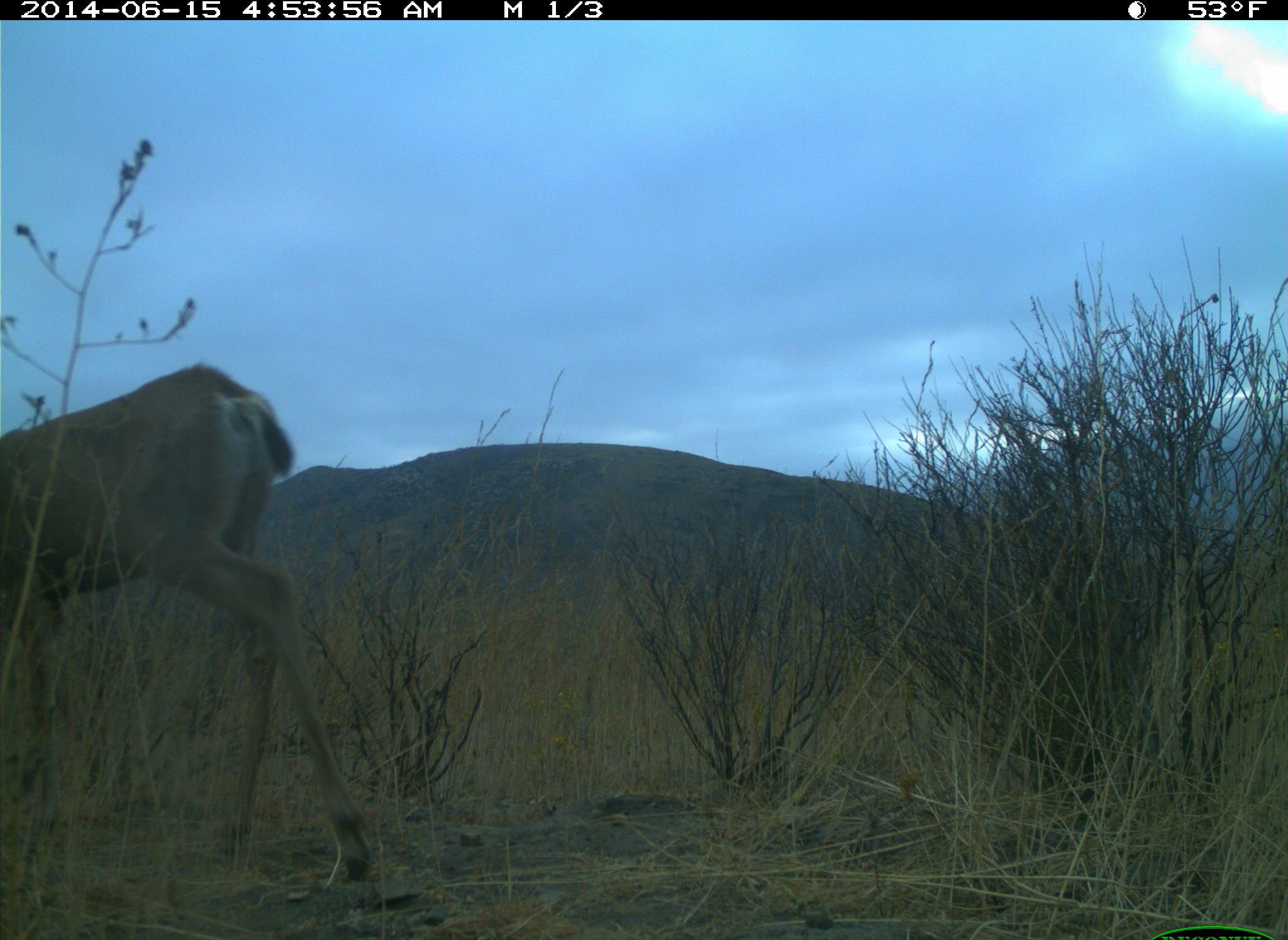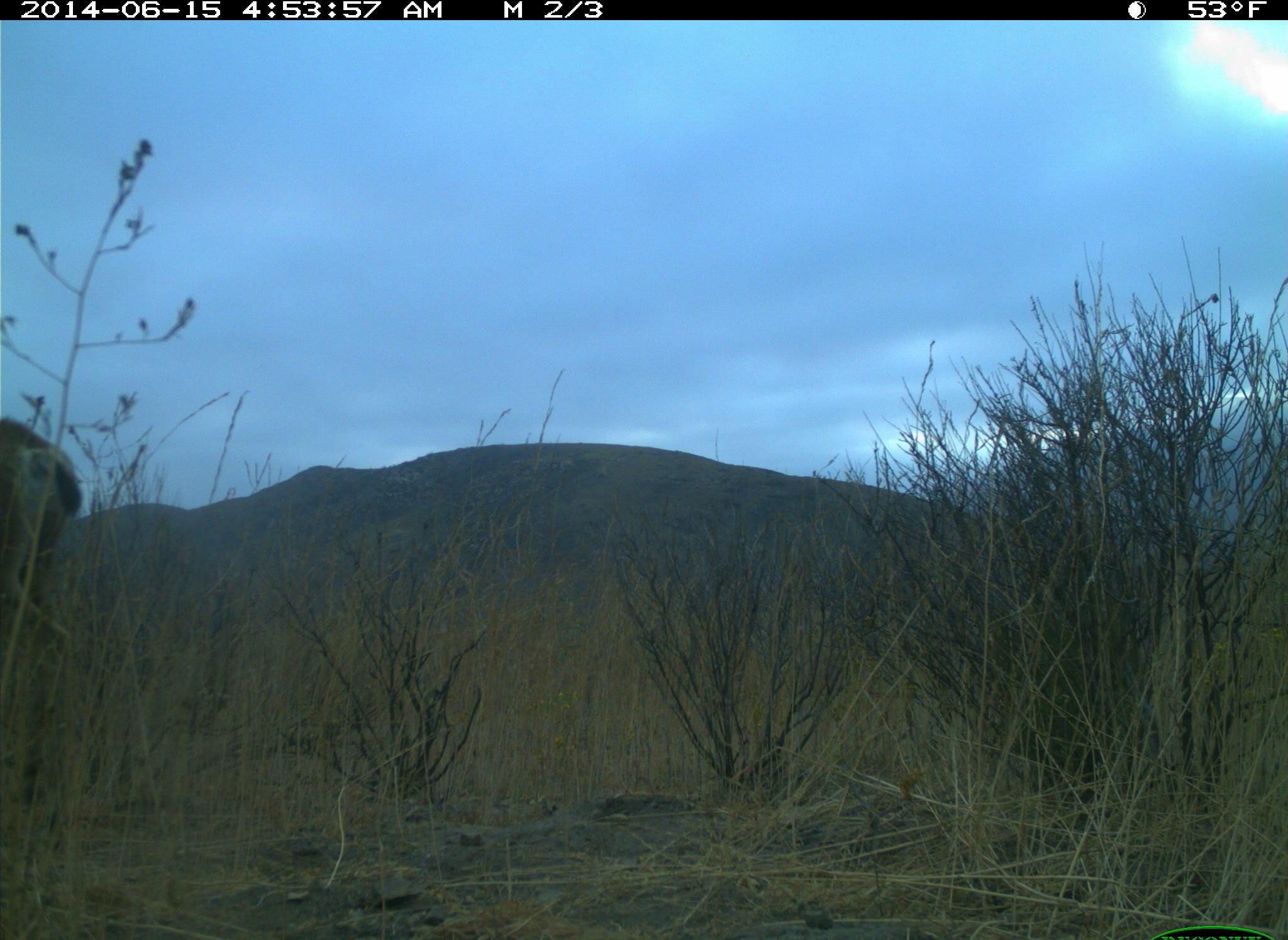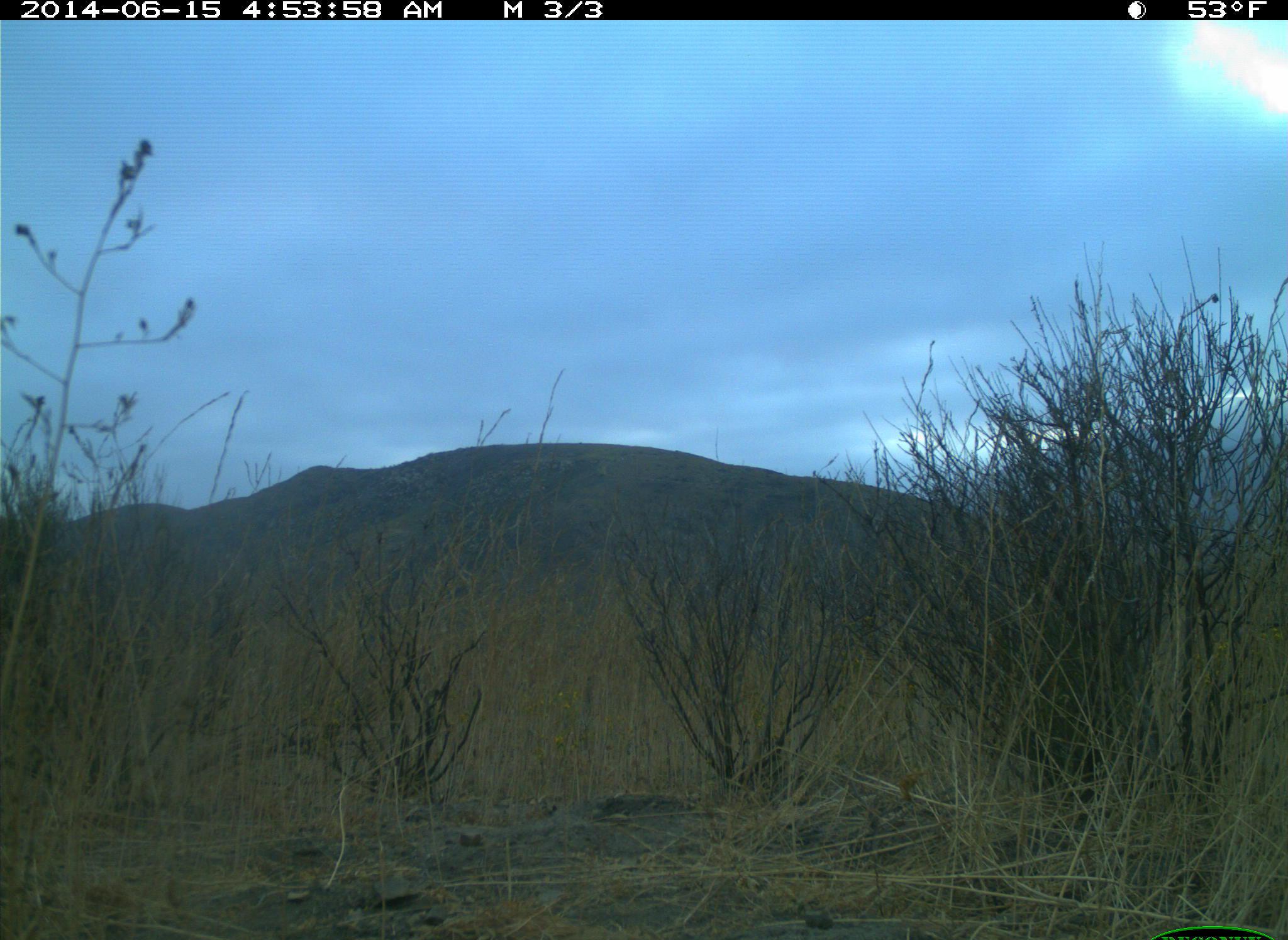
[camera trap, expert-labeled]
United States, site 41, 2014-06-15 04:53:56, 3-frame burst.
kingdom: Animalia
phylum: Chordata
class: Mammalia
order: Artiodactyla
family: Cervidae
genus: Odocoileus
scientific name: Odocoileus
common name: deer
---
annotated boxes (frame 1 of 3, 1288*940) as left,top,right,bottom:
deer: 0,361,370,887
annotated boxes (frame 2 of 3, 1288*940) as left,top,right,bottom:
deer: 0,415,83,816